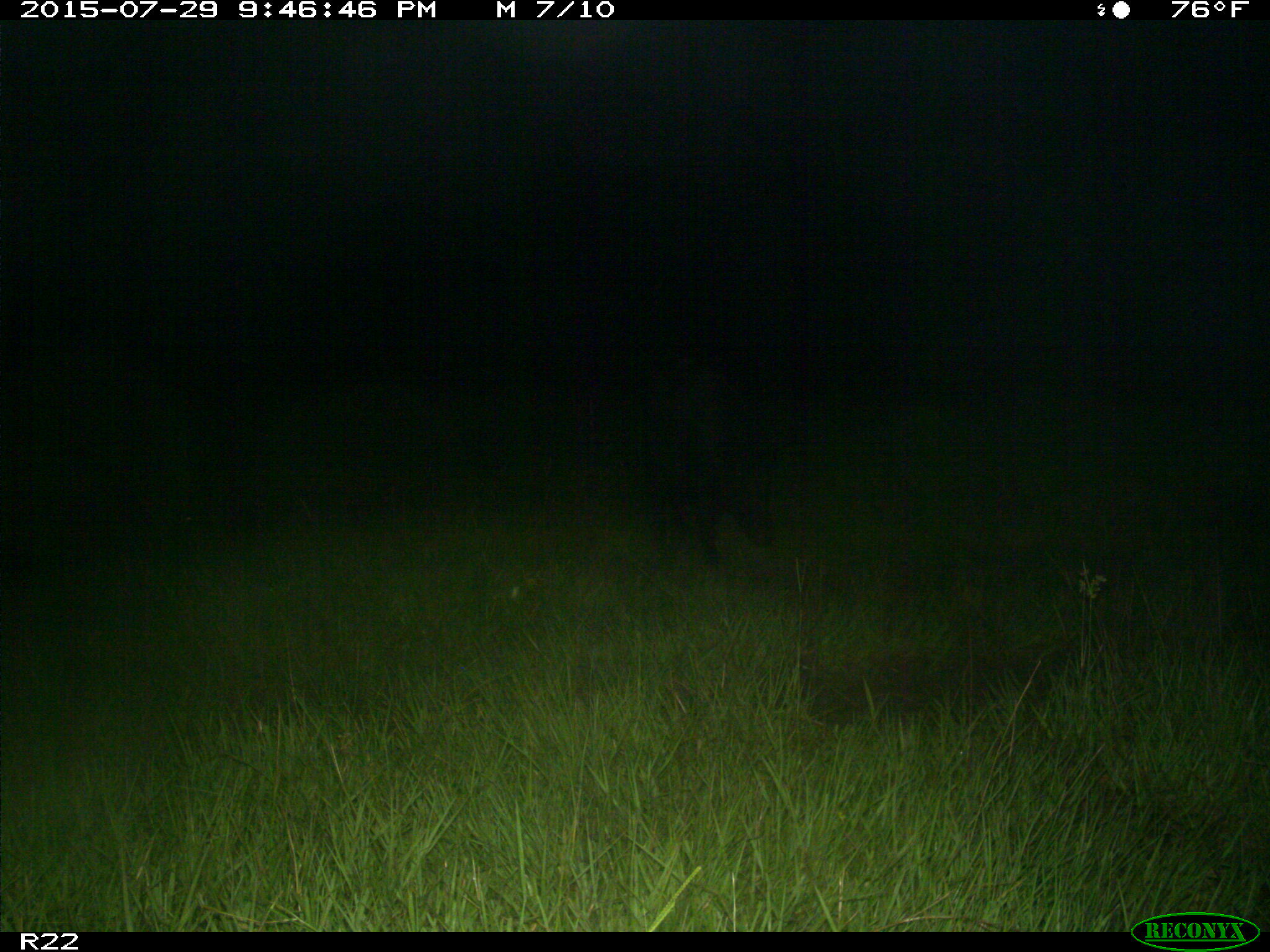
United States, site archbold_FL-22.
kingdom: Animalia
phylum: Chordata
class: Mammalia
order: Artiodactyla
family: Suidae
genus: Sus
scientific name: Sus scrofa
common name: wild boar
Sus scrofa (wild boar).